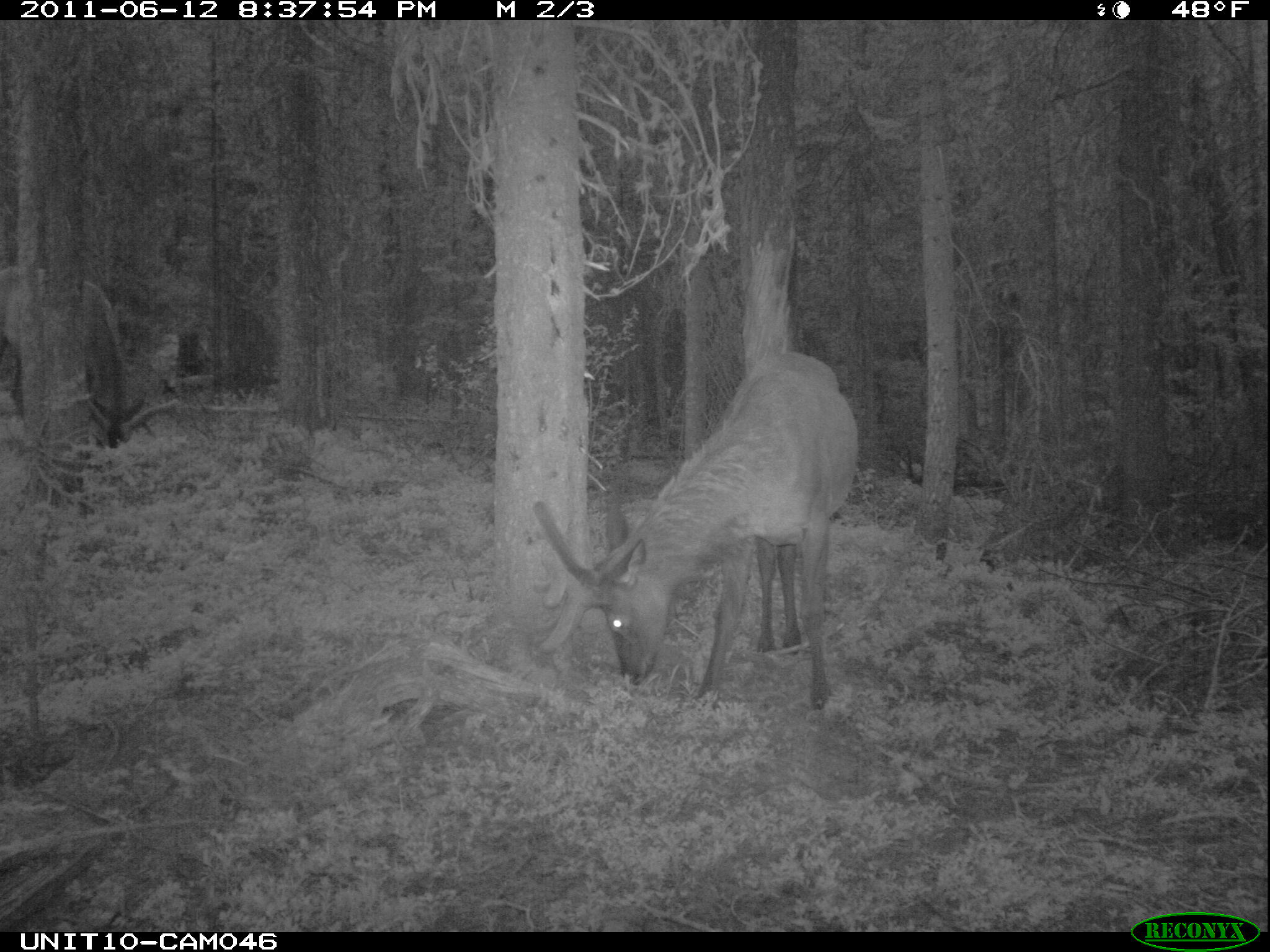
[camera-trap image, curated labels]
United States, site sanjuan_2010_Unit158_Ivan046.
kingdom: Animalia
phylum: Chordata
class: Mammalia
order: Artiodactyla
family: Cervidae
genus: Cervus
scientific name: Cervus elaphus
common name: red deer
Cervus elaphus (red deer).